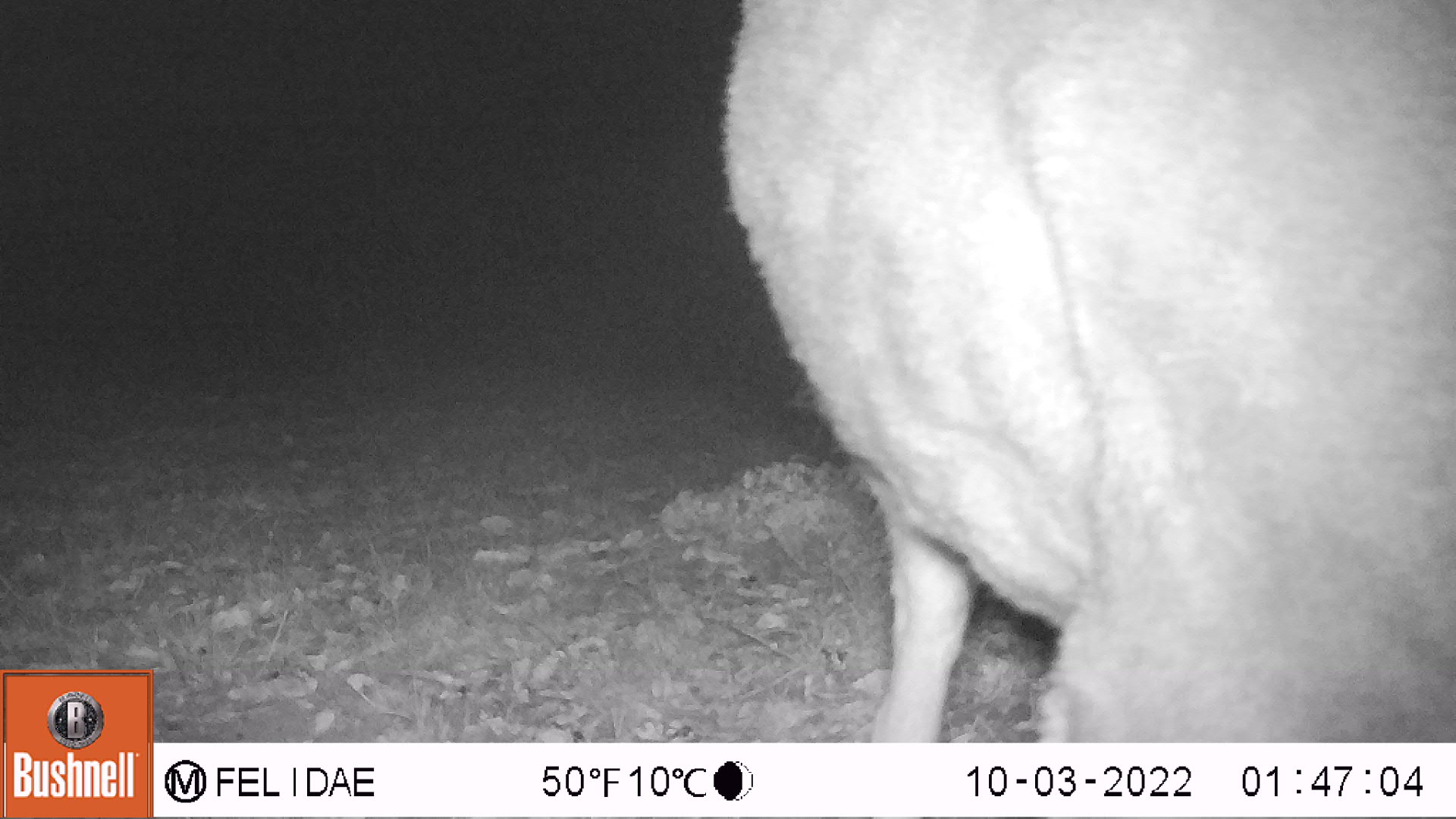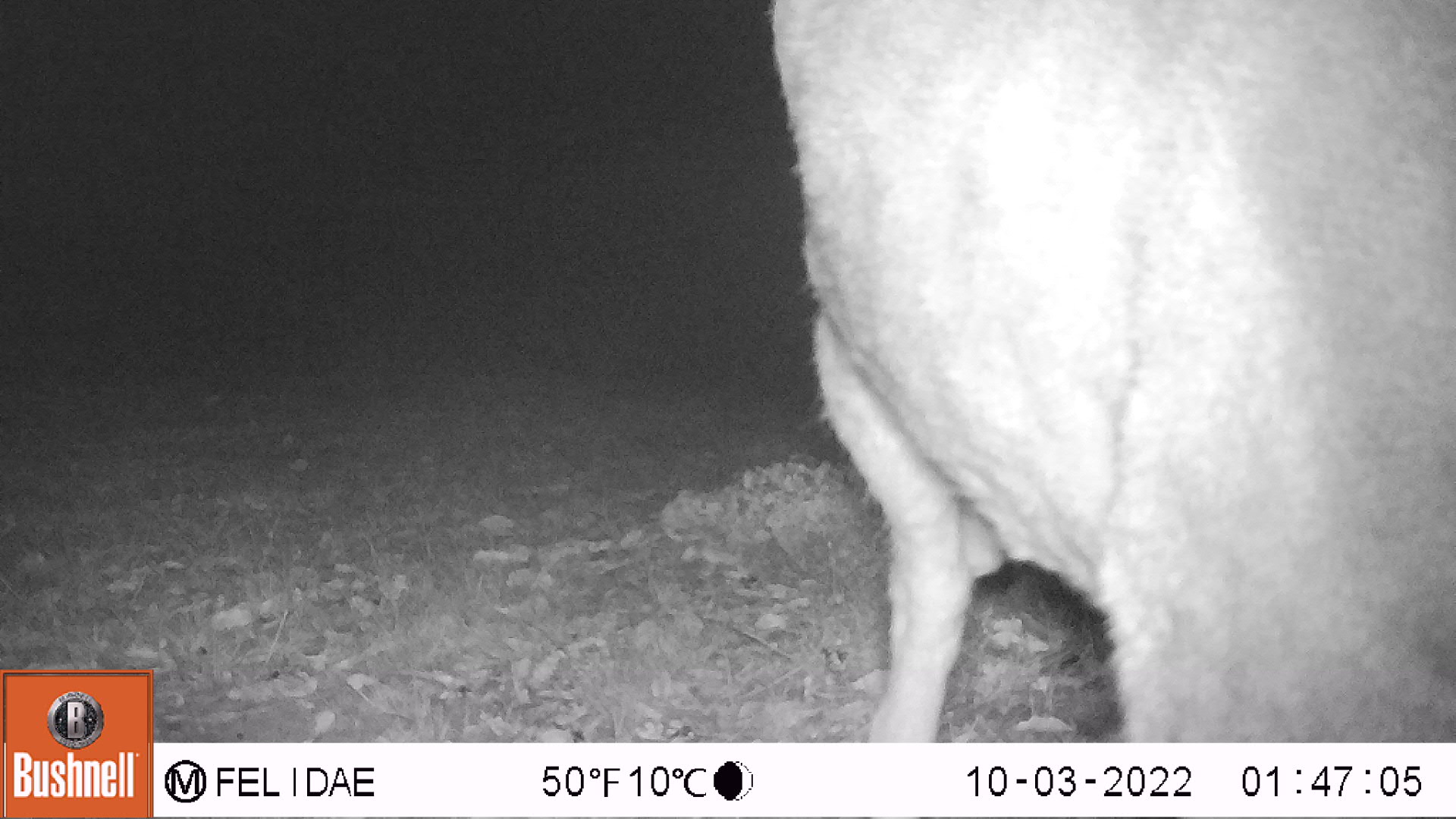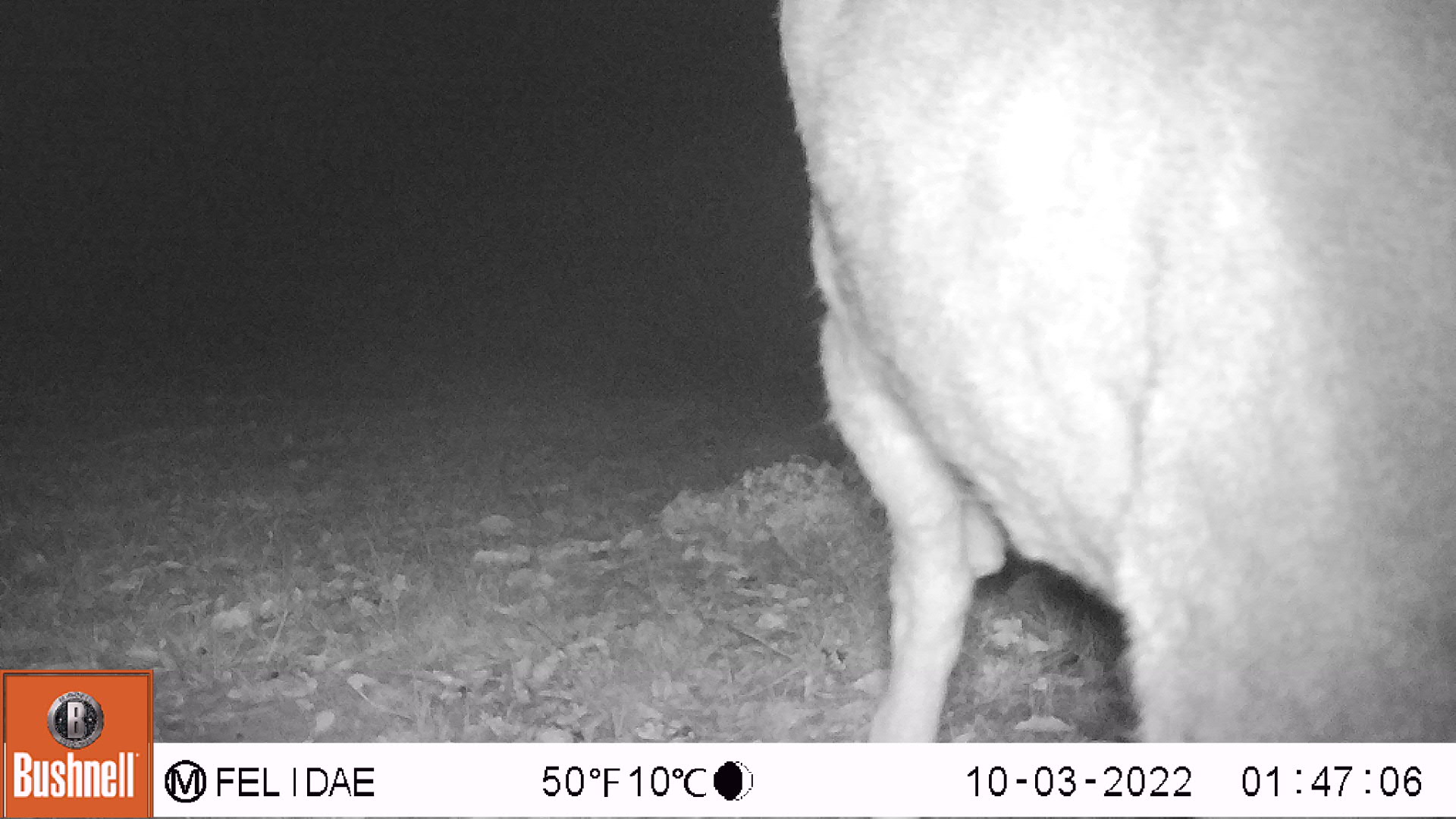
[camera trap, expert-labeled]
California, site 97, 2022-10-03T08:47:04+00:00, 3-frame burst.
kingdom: Animalia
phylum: Chordata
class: Mammalia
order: Artiodactyla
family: Cervidae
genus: Odocoileus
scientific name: Odocoileus hemionus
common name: mule deer